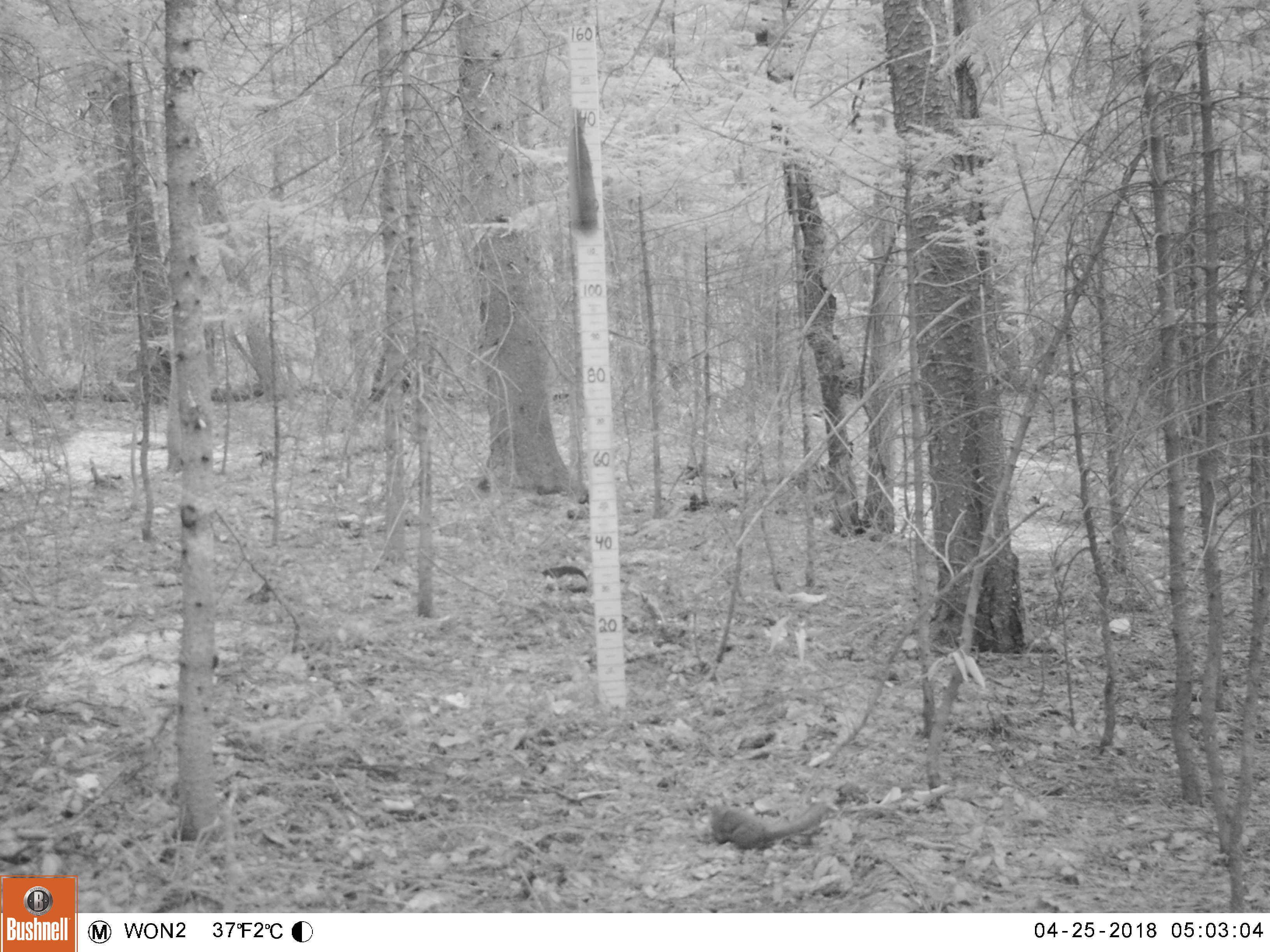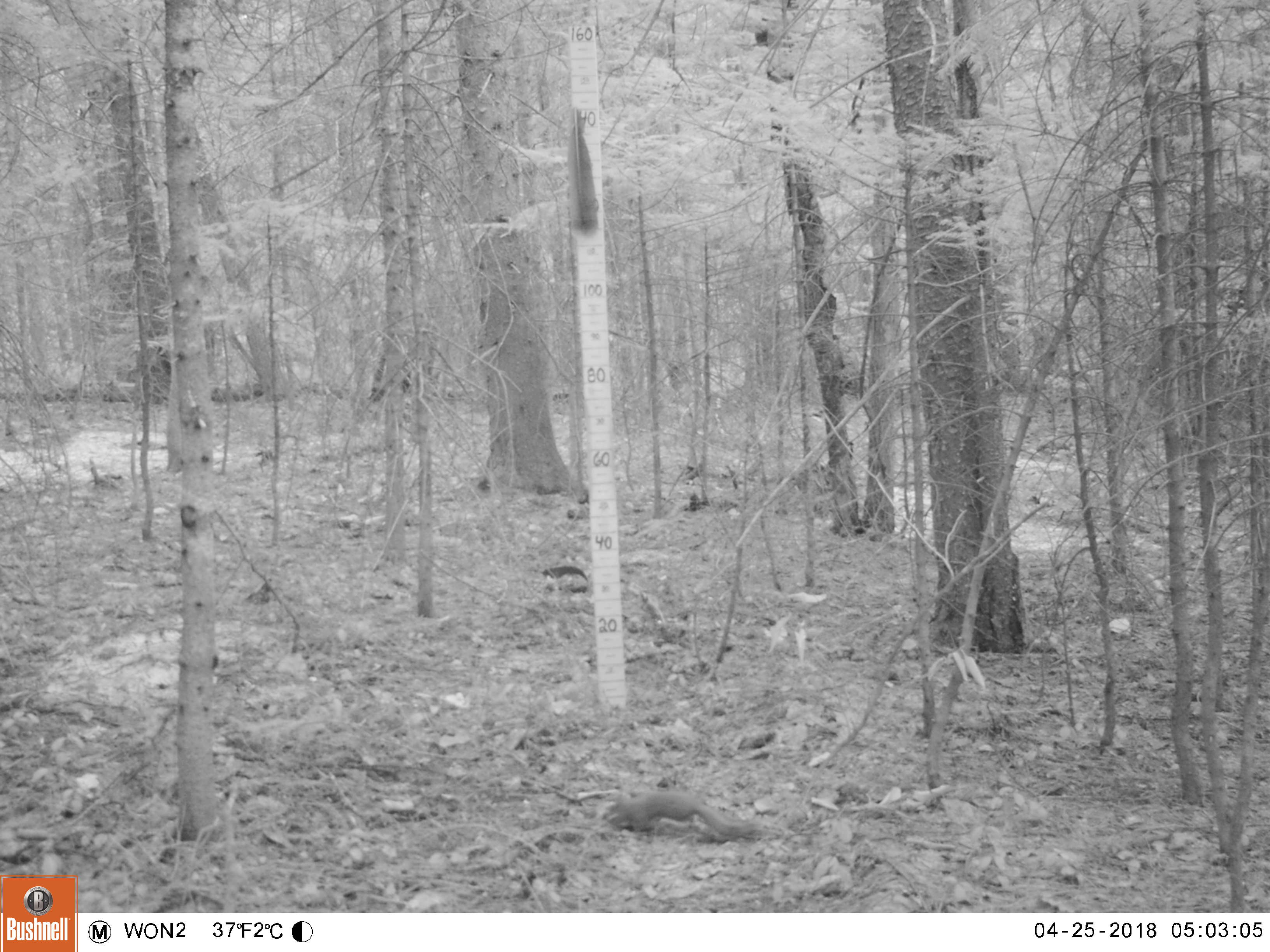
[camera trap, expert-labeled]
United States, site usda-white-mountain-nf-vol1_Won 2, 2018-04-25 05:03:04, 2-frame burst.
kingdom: Animalia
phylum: Chordata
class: Mammalia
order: Rodentia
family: Sciuridae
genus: Tamiasciurus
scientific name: Tamiasciurus hudsonicus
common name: red squirrel